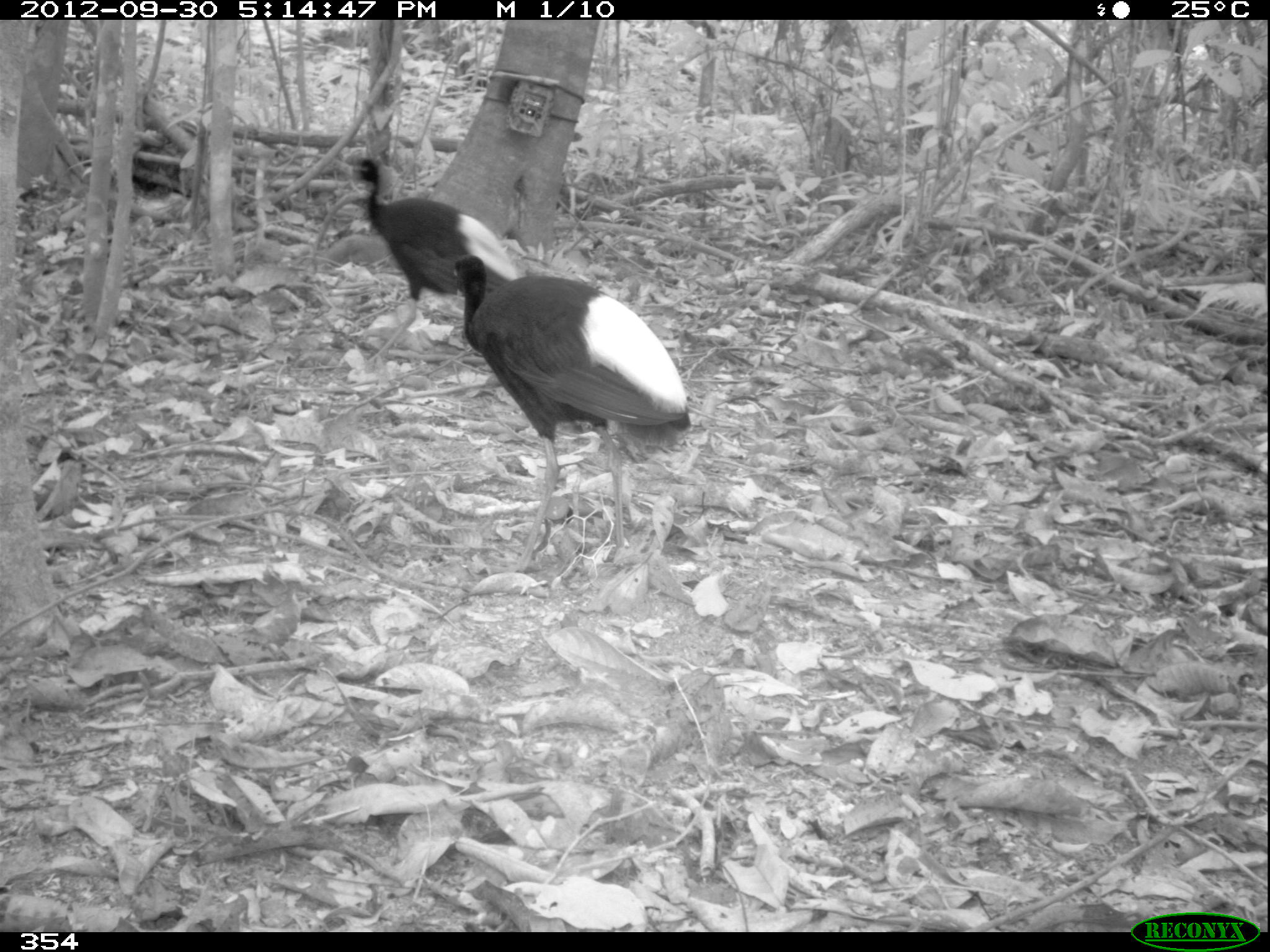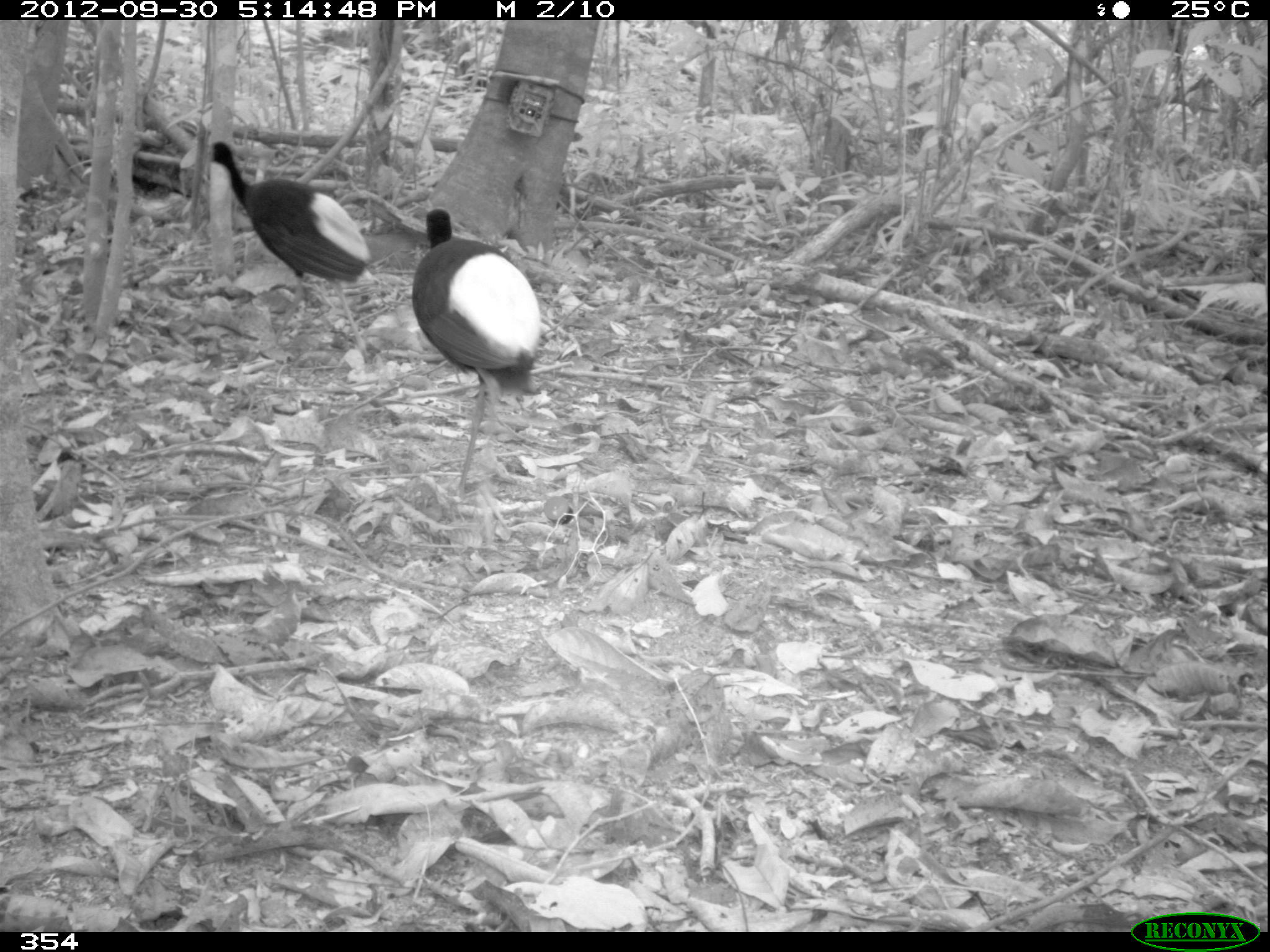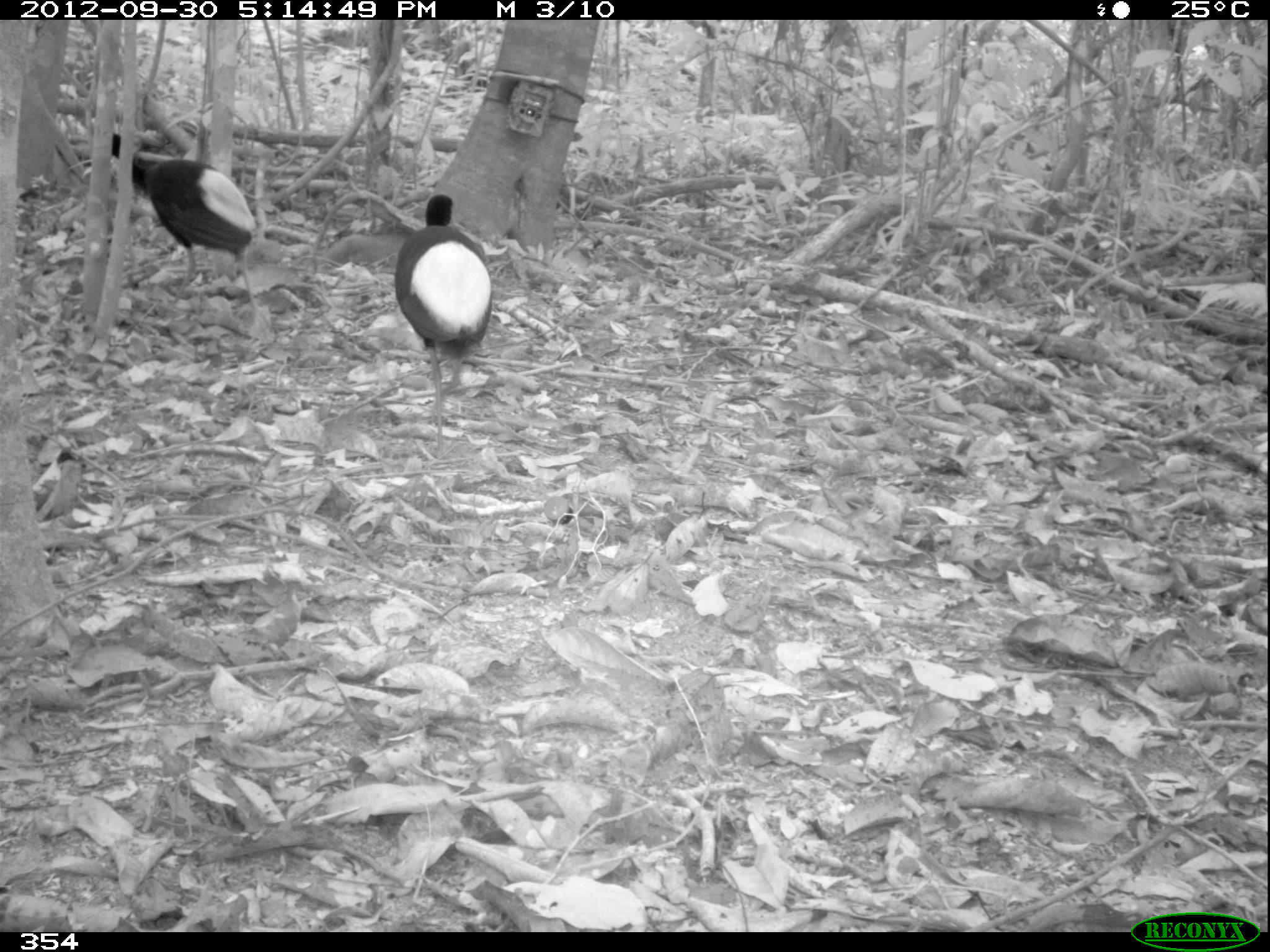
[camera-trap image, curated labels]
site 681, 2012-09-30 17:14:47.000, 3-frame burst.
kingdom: Animalia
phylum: Chordata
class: Aves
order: Gruiformes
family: Psophiidae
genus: Psophia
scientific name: Psophia leucoptera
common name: pale-winged trumpeter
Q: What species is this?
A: Psophia leucoptera (pale-winged trumpeter).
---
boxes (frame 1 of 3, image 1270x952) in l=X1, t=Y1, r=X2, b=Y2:
psophia leucoptera: l=450, t=253, r=689, b=570; l=350, t=157, r=516, b=361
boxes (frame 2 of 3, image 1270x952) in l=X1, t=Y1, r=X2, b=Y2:
psophia leucoptera: l=410, t=207, r=542, b=497; l=206, t=138, r=371, b=346